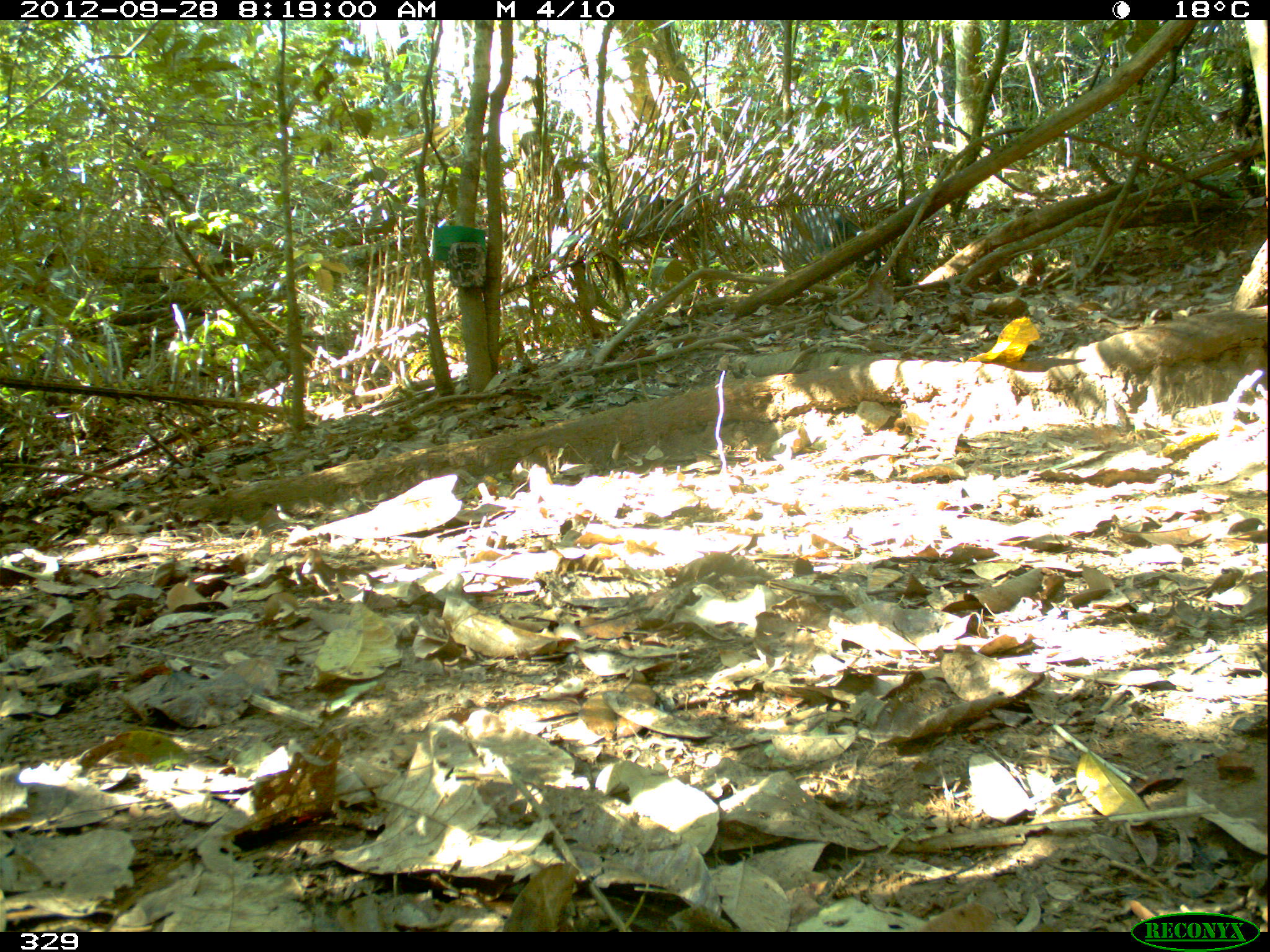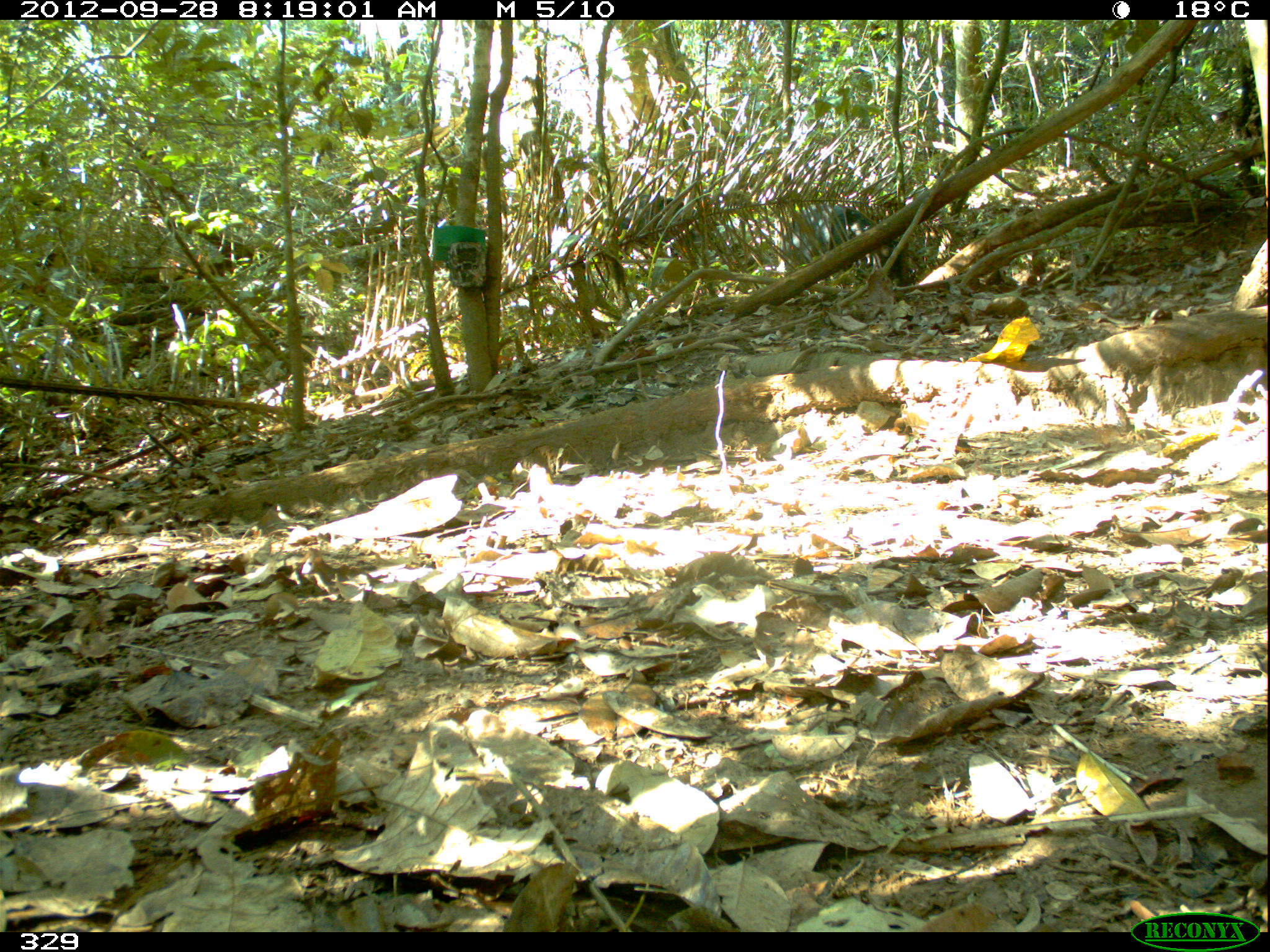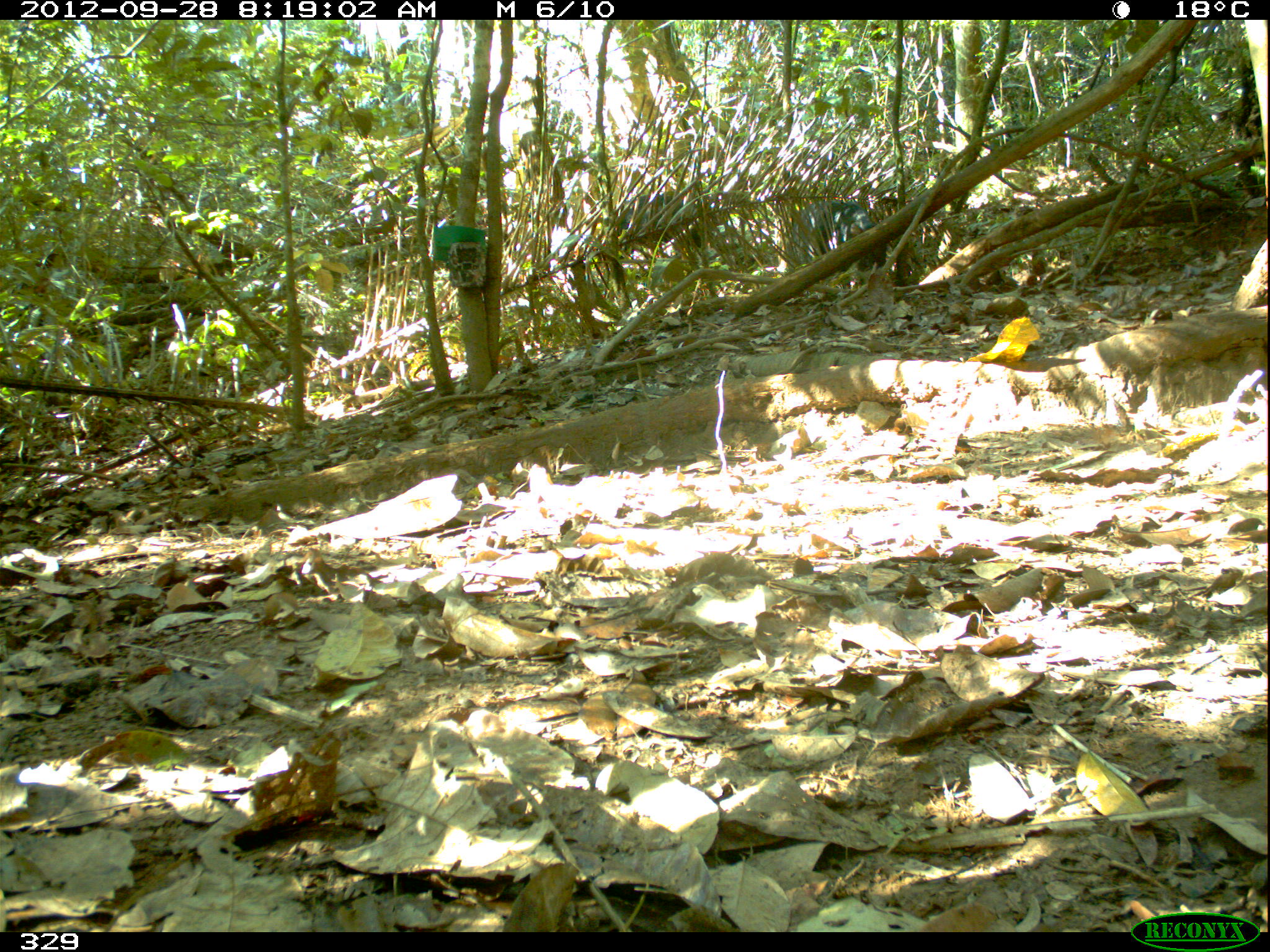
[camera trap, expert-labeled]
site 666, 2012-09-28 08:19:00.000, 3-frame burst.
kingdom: Animalia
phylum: Chordata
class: Mammalia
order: Artiodactyla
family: Tayassuidae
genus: Tayassu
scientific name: Tayassu pecari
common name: white-lipped peccary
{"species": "Tayassu pecari (white-lipped peccary)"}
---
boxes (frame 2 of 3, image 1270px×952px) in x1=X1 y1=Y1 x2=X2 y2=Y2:
tayassu pecari: x1=783 y1=202 x2=917 y2=291; x1=600 y1=190 x2=715 y2=261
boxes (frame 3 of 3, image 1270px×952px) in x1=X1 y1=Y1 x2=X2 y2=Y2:
tayassu pecari: x1=604 y1=182 x2=742 y2=254; x1=779 y1=191 x2=895 y2=275